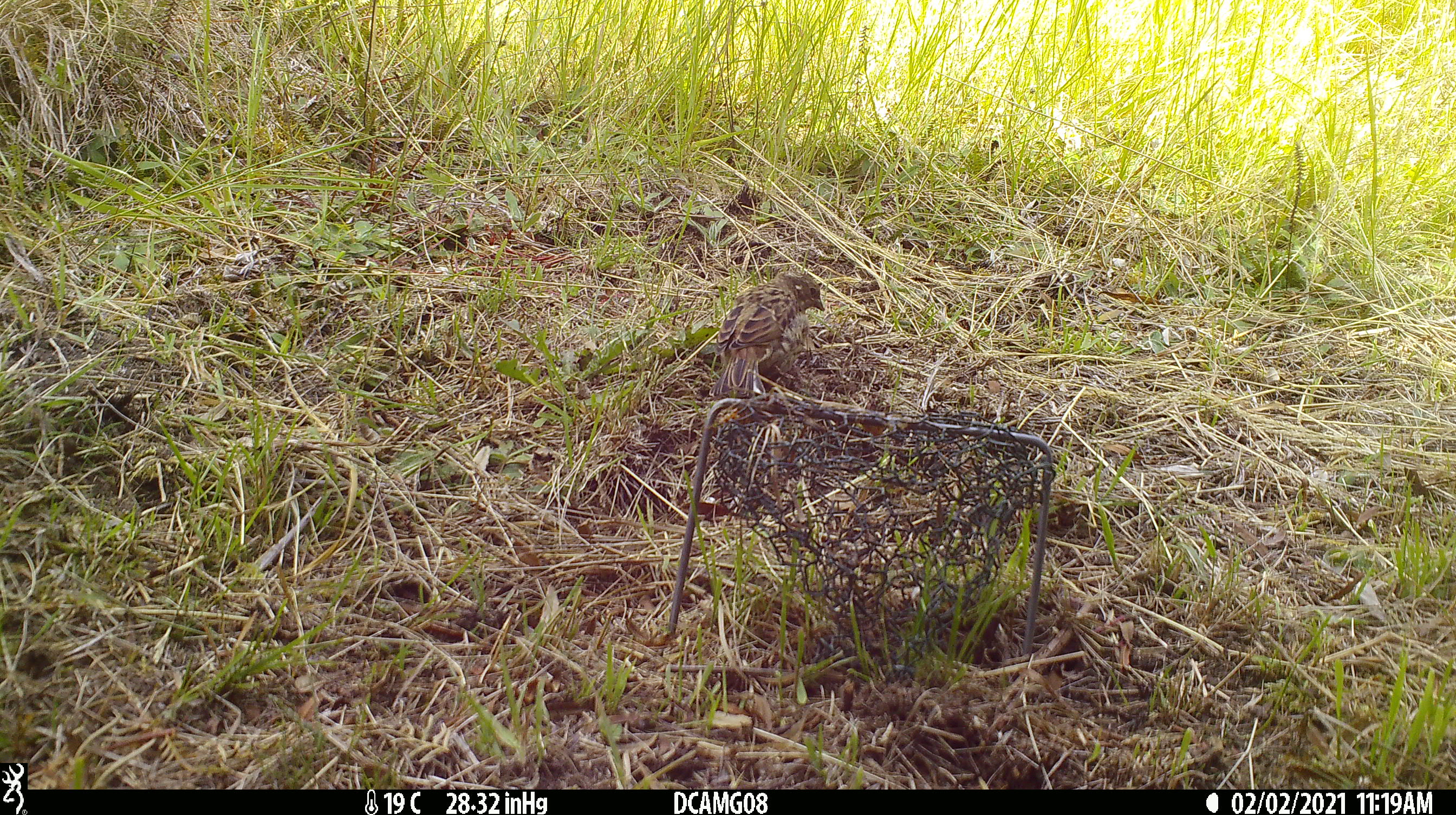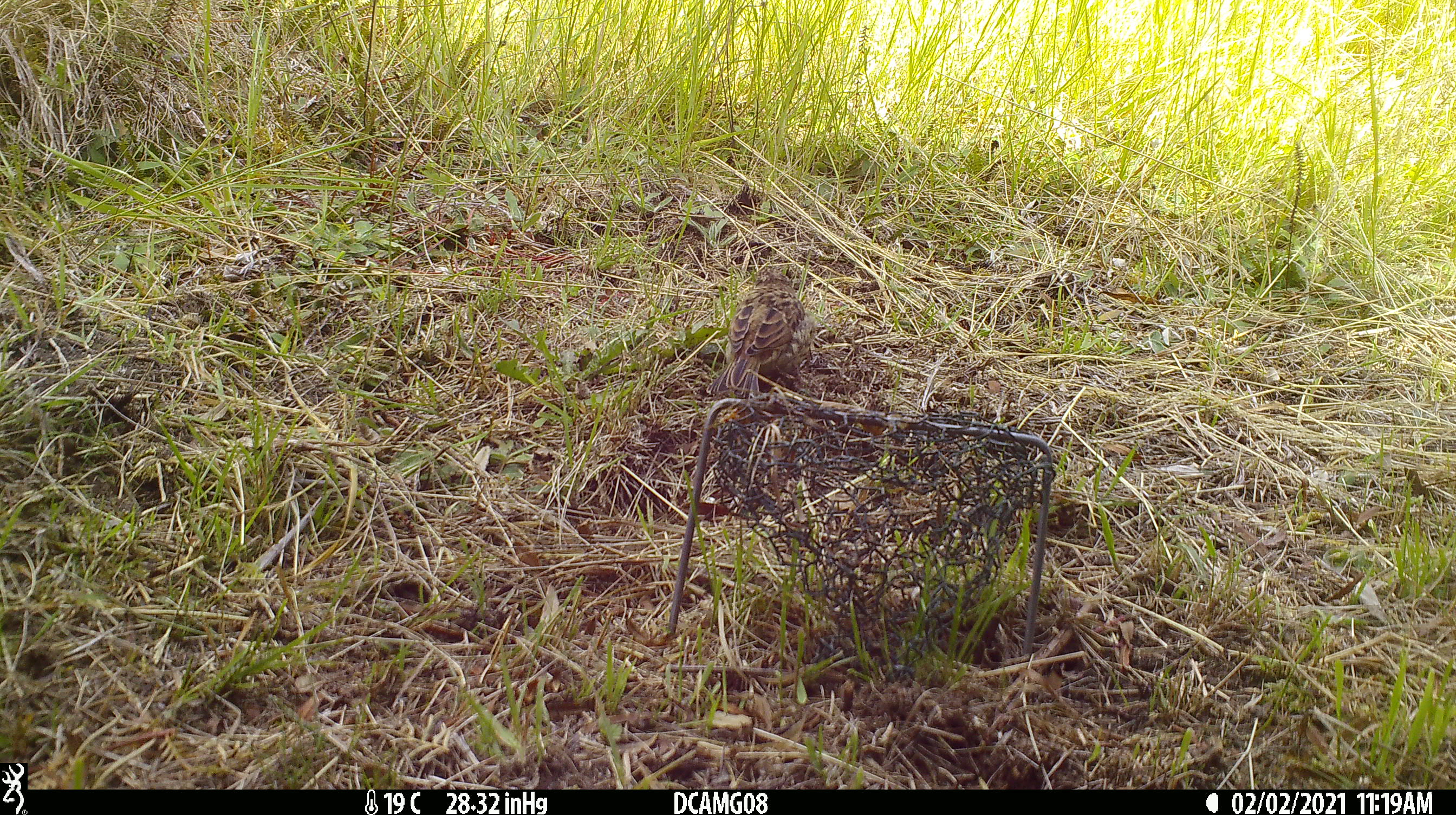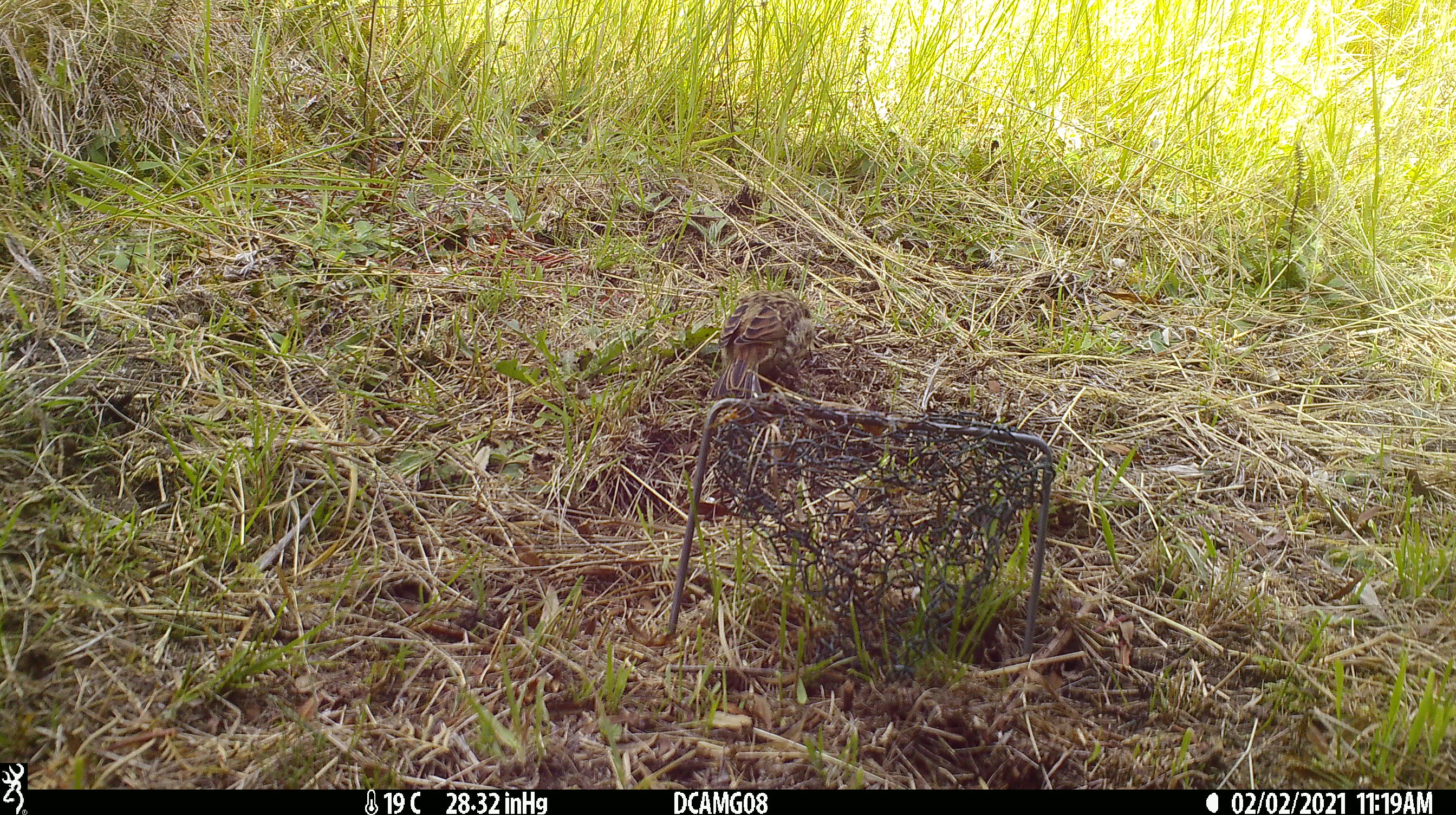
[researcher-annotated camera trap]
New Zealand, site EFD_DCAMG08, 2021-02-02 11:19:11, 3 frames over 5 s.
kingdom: Animalia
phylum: Chordata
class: Aves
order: Passeriformes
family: Emberizidae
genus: Emberiza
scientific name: Emberiza citrinella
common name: yellowhammer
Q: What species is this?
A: Yellowhammer (Emberiza citrinella).